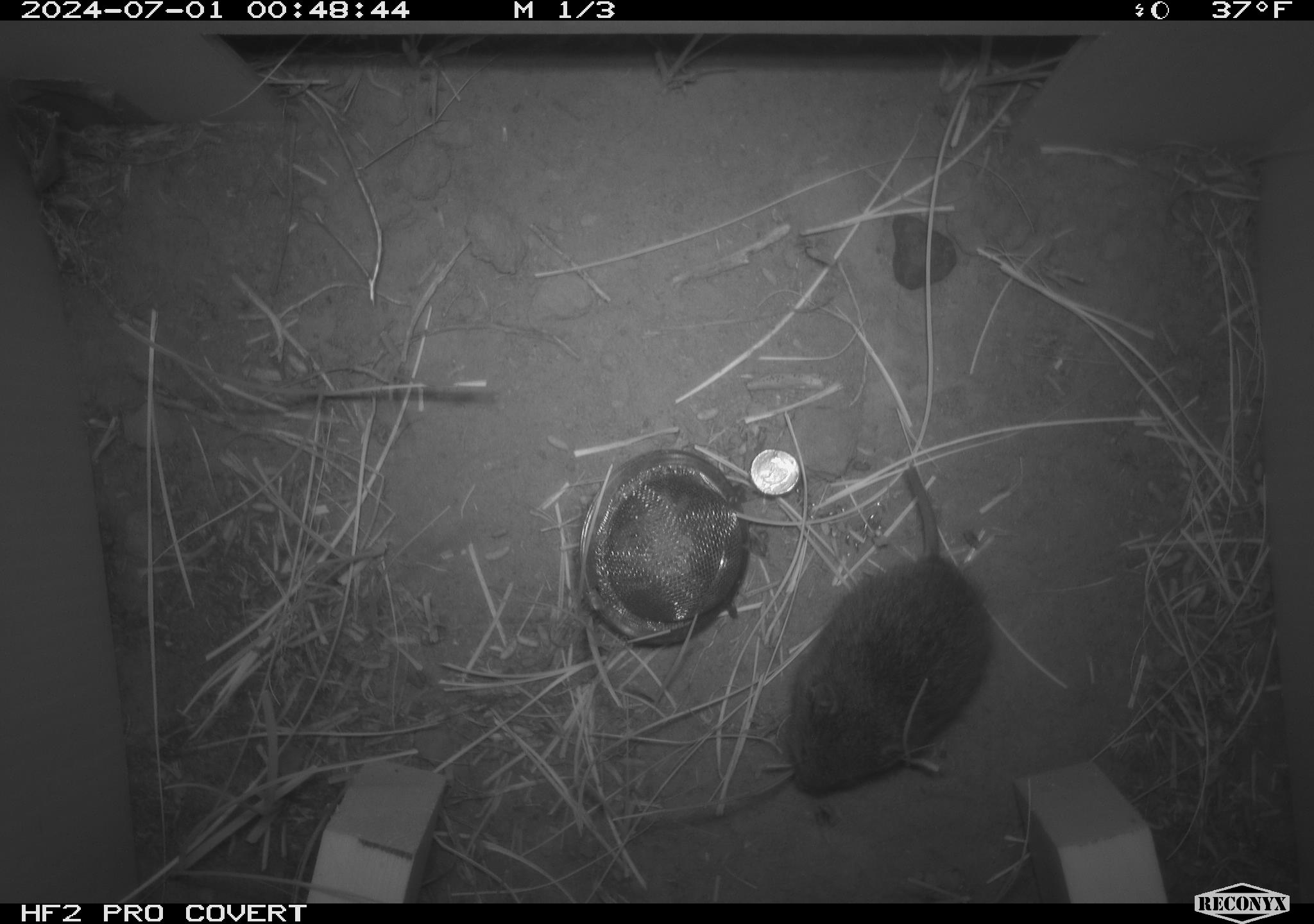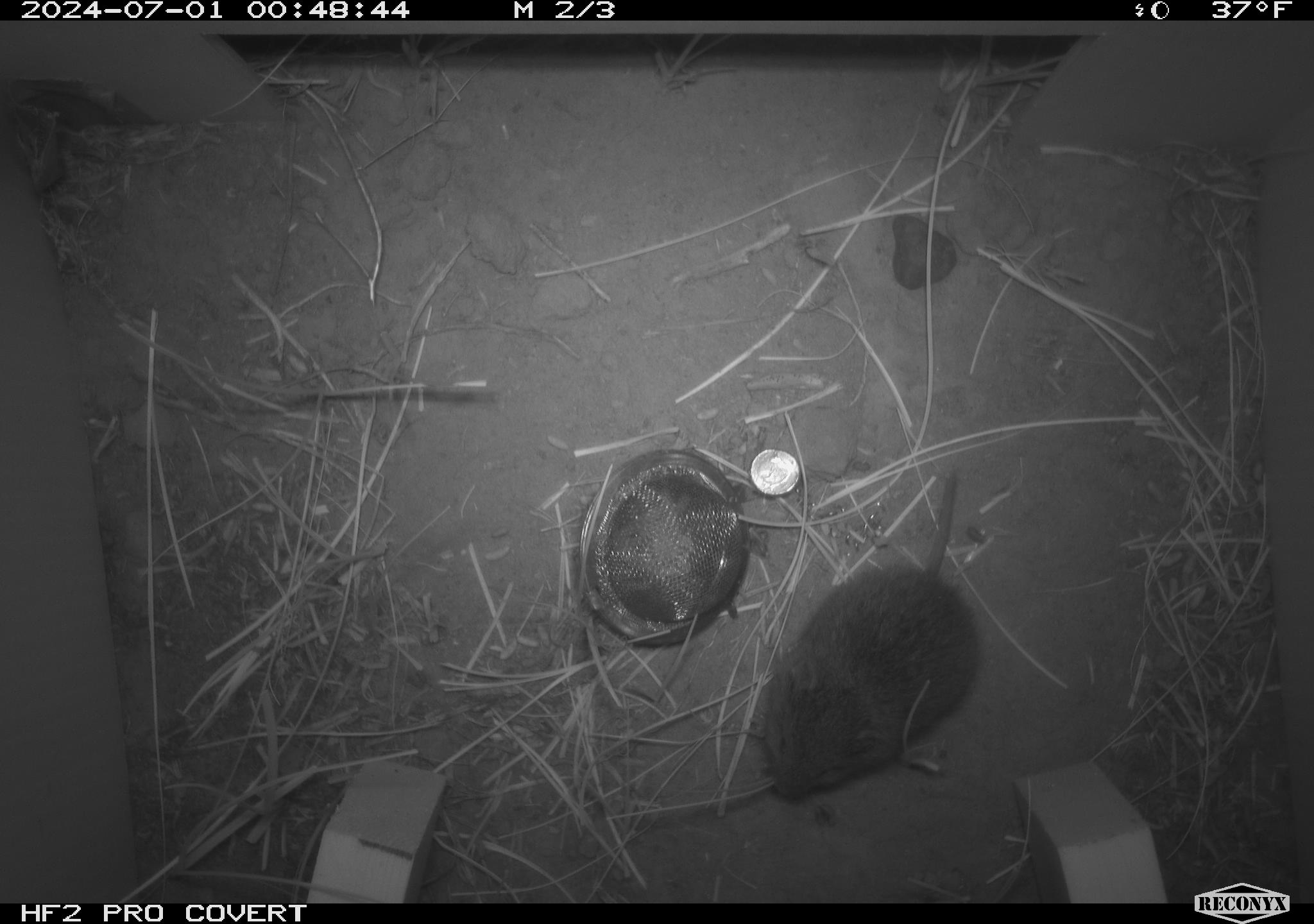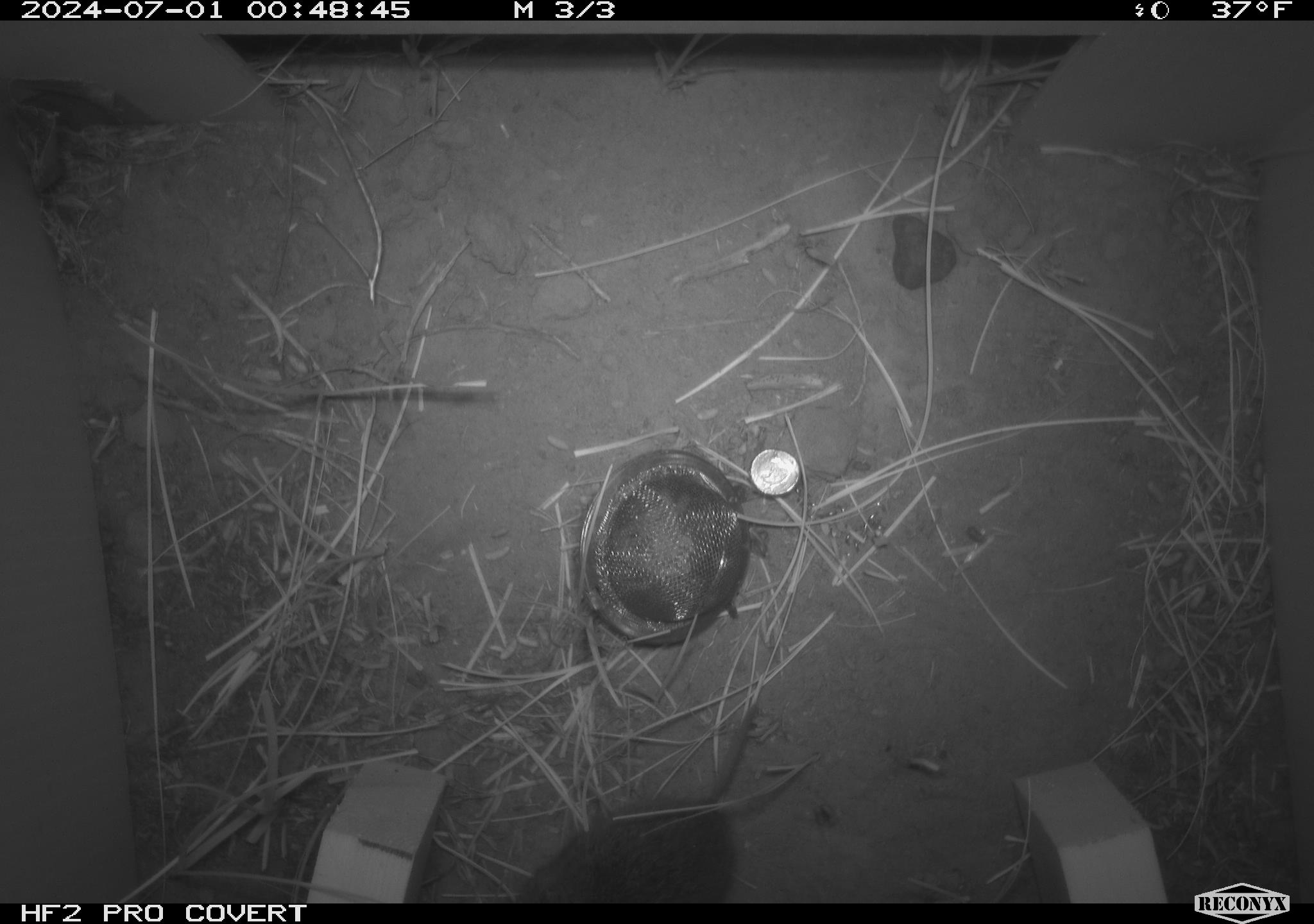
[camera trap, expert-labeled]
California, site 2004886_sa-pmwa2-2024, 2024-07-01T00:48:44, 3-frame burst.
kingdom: Animalia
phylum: Chordata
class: Mammalia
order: Rodentia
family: Cricetidae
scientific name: Arvicolinae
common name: voles, lemmings, and muskrats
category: arvicolinae subfamily